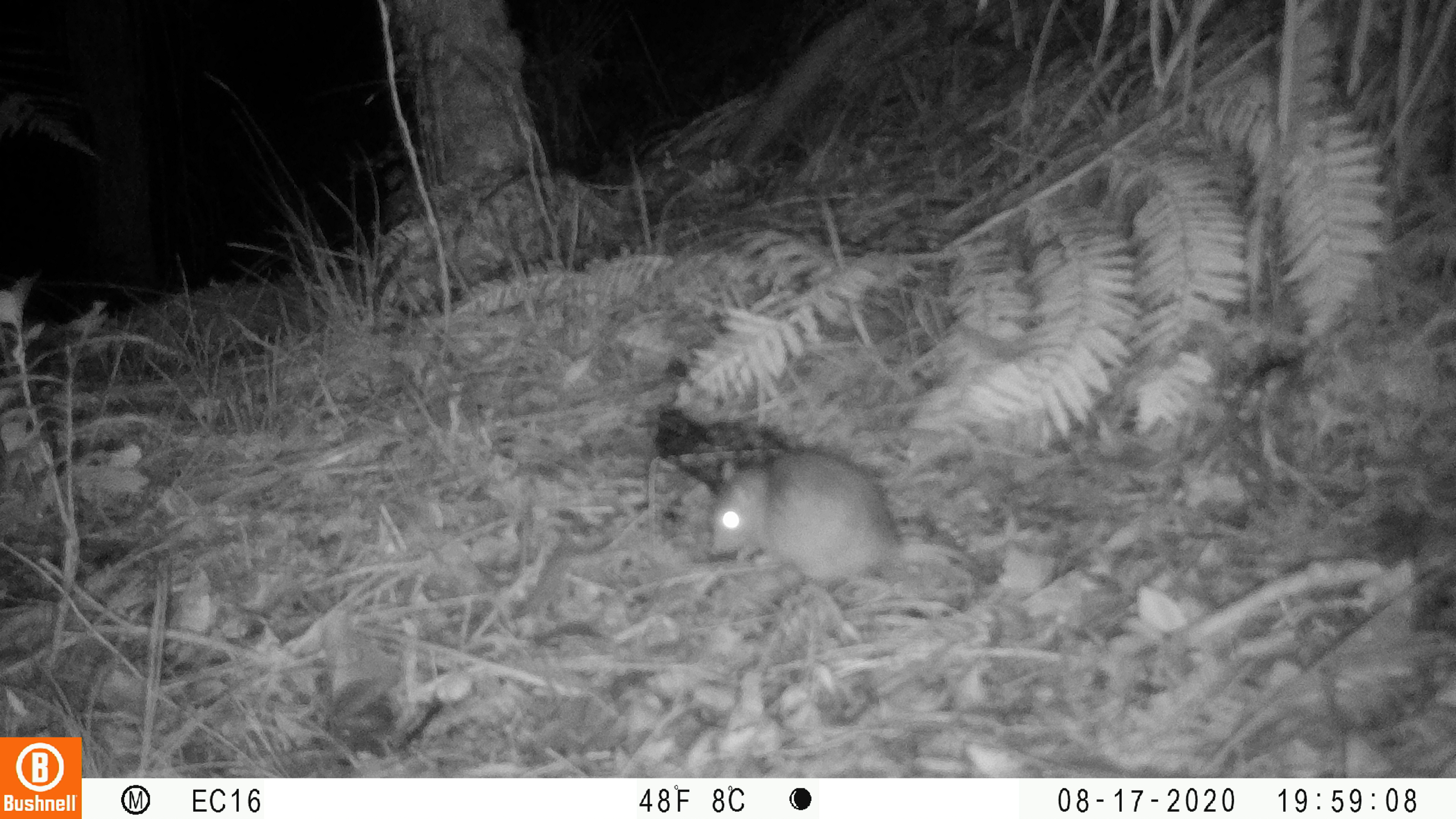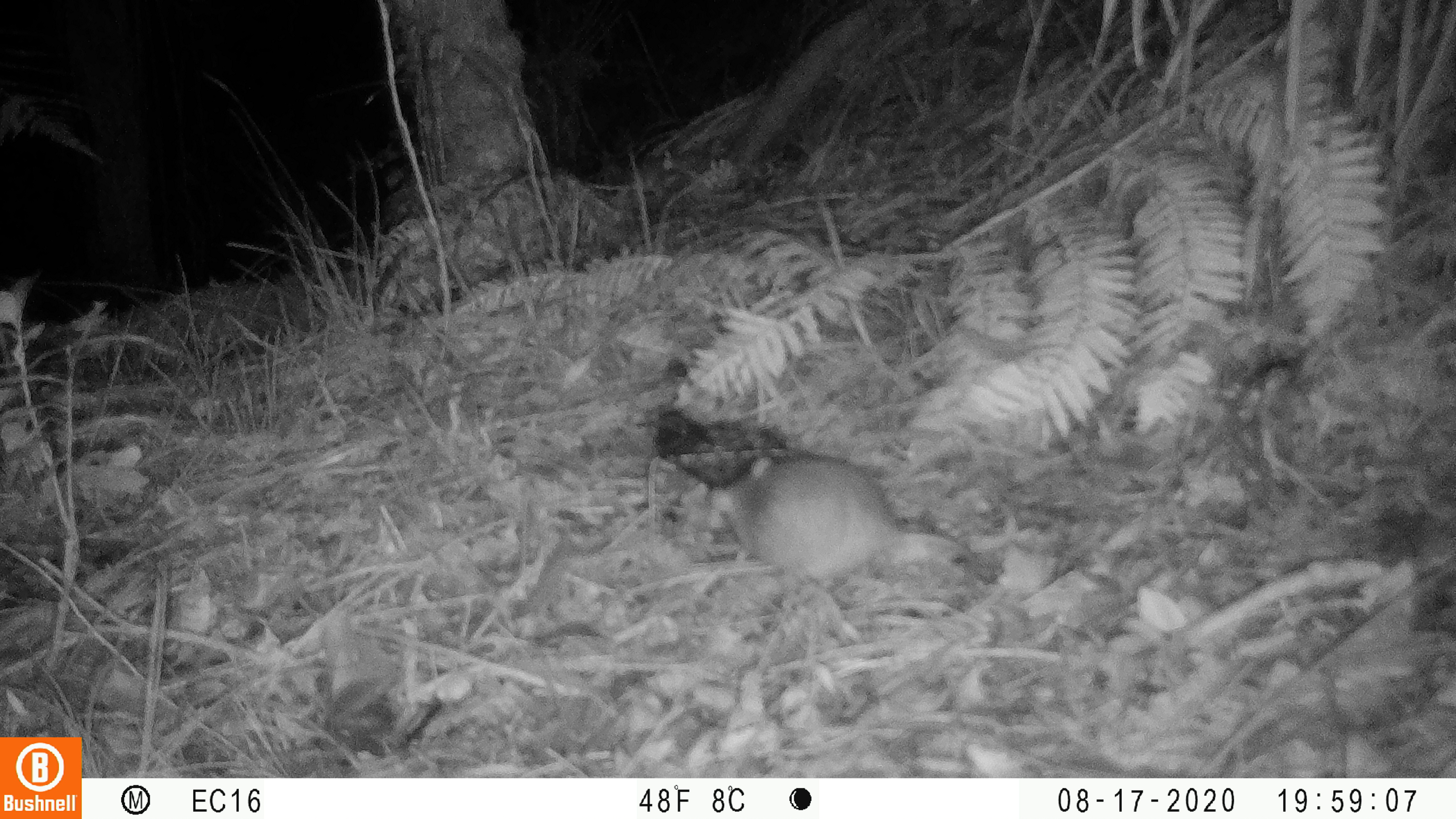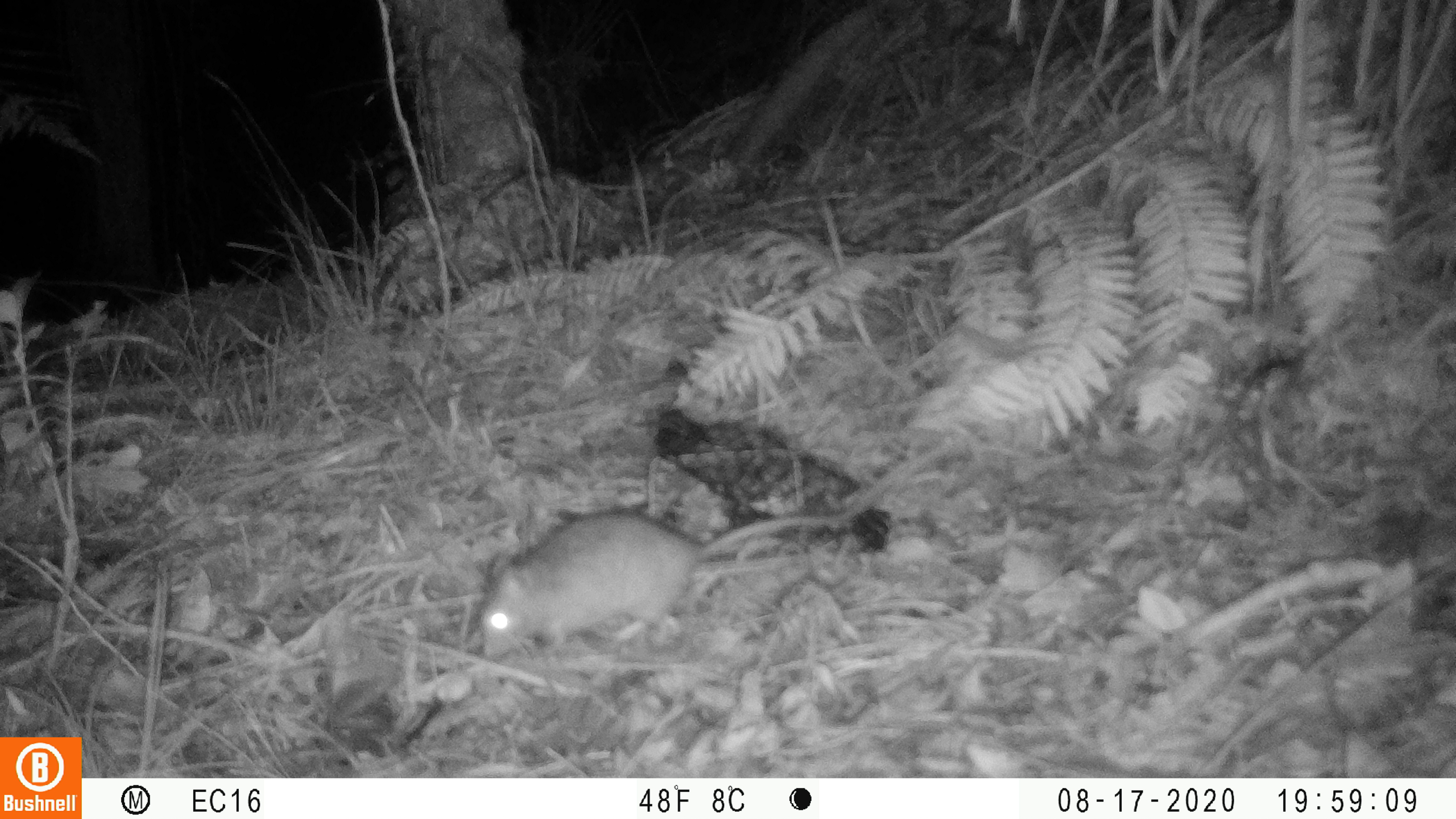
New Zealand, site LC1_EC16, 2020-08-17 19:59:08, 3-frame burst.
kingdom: Animalia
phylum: Chordata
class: Mammalia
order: Rodentia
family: Muridae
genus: Rattus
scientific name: Rattus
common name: rat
Rat (Rattus).